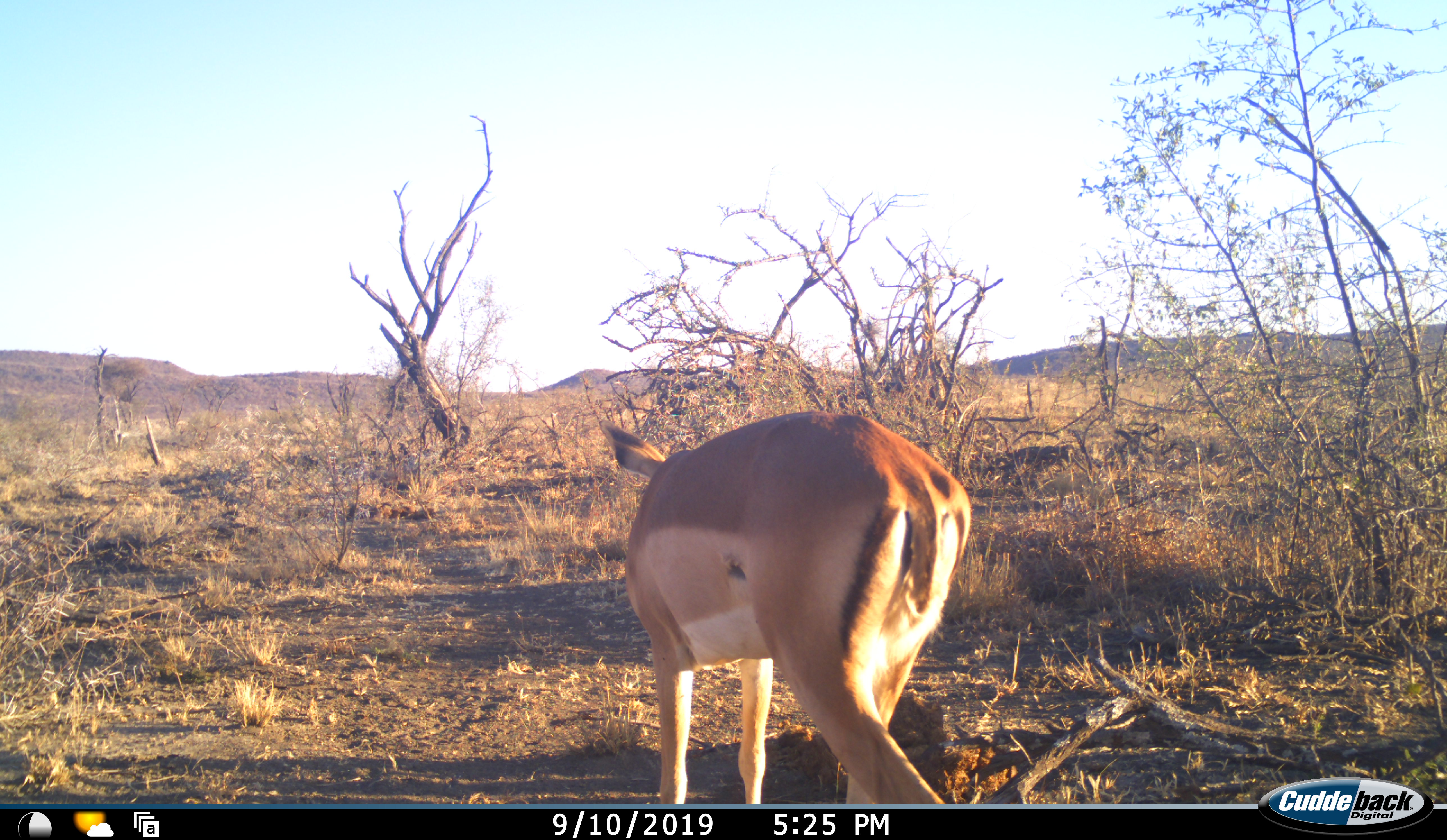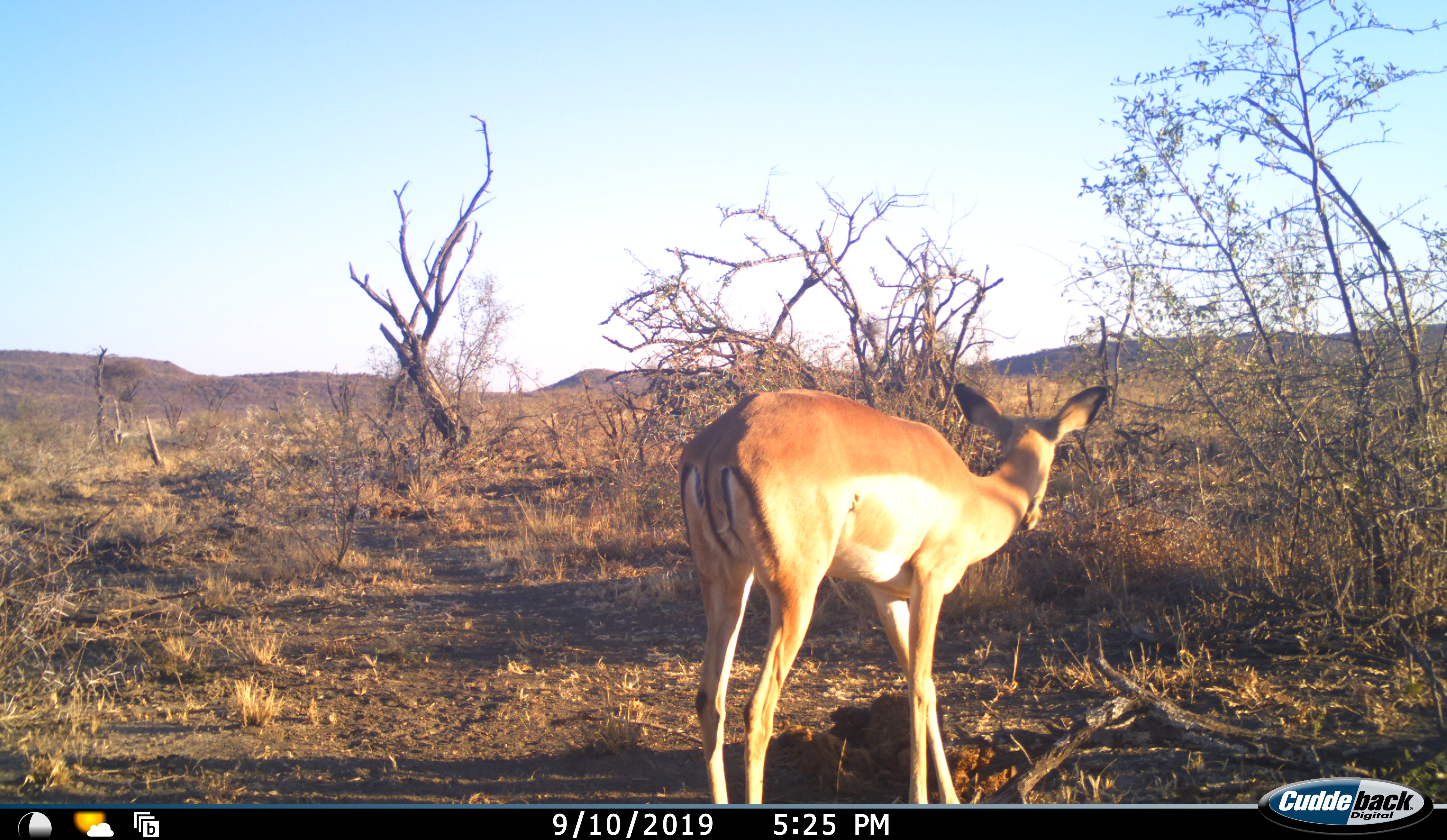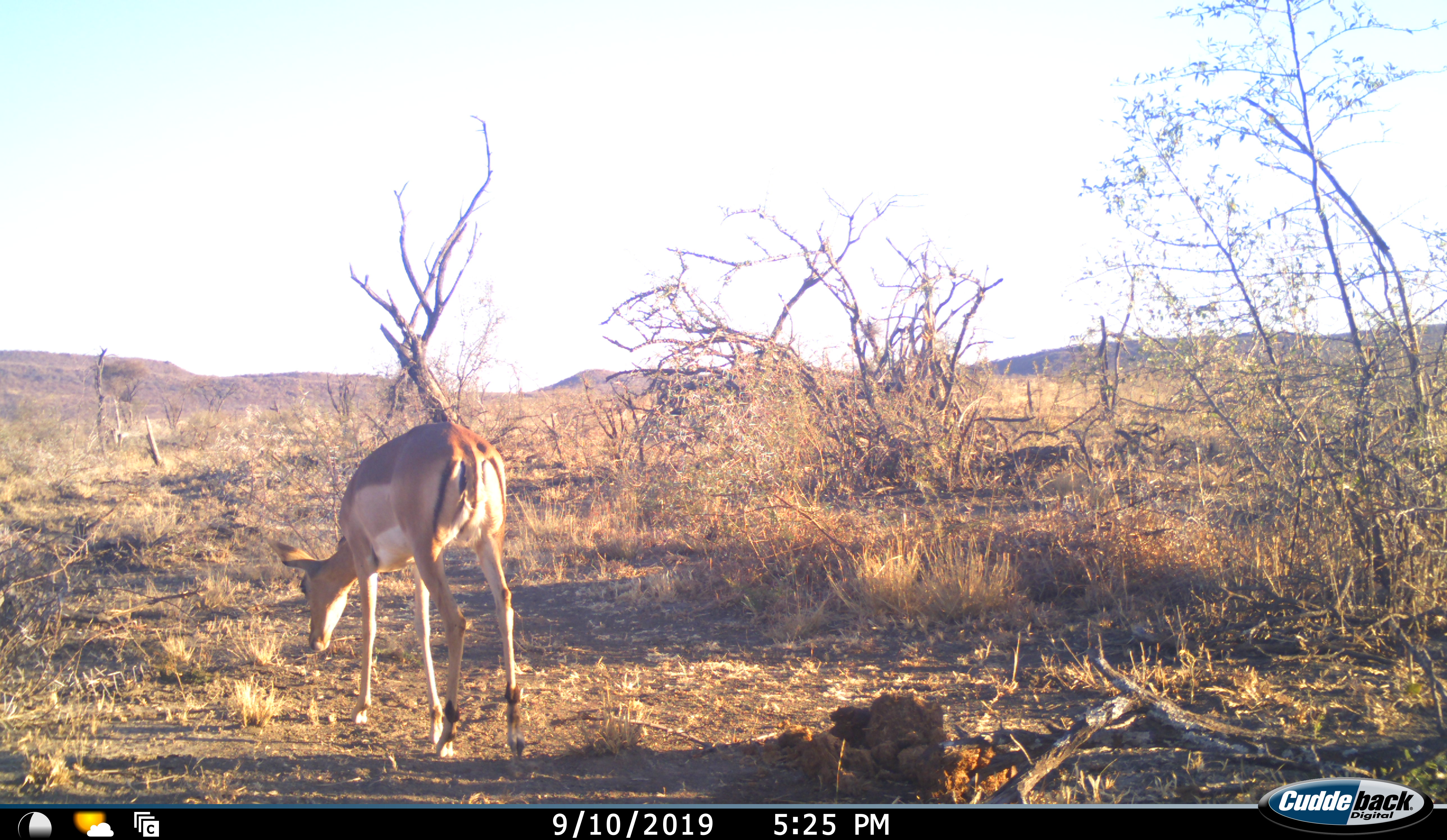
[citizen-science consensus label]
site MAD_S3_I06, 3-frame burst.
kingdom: Animalia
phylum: Chordata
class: Mammalia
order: Artiodactyla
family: Bovidae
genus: Aepyceros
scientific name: Aepyceros melampus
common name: impala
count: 1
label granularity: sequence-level